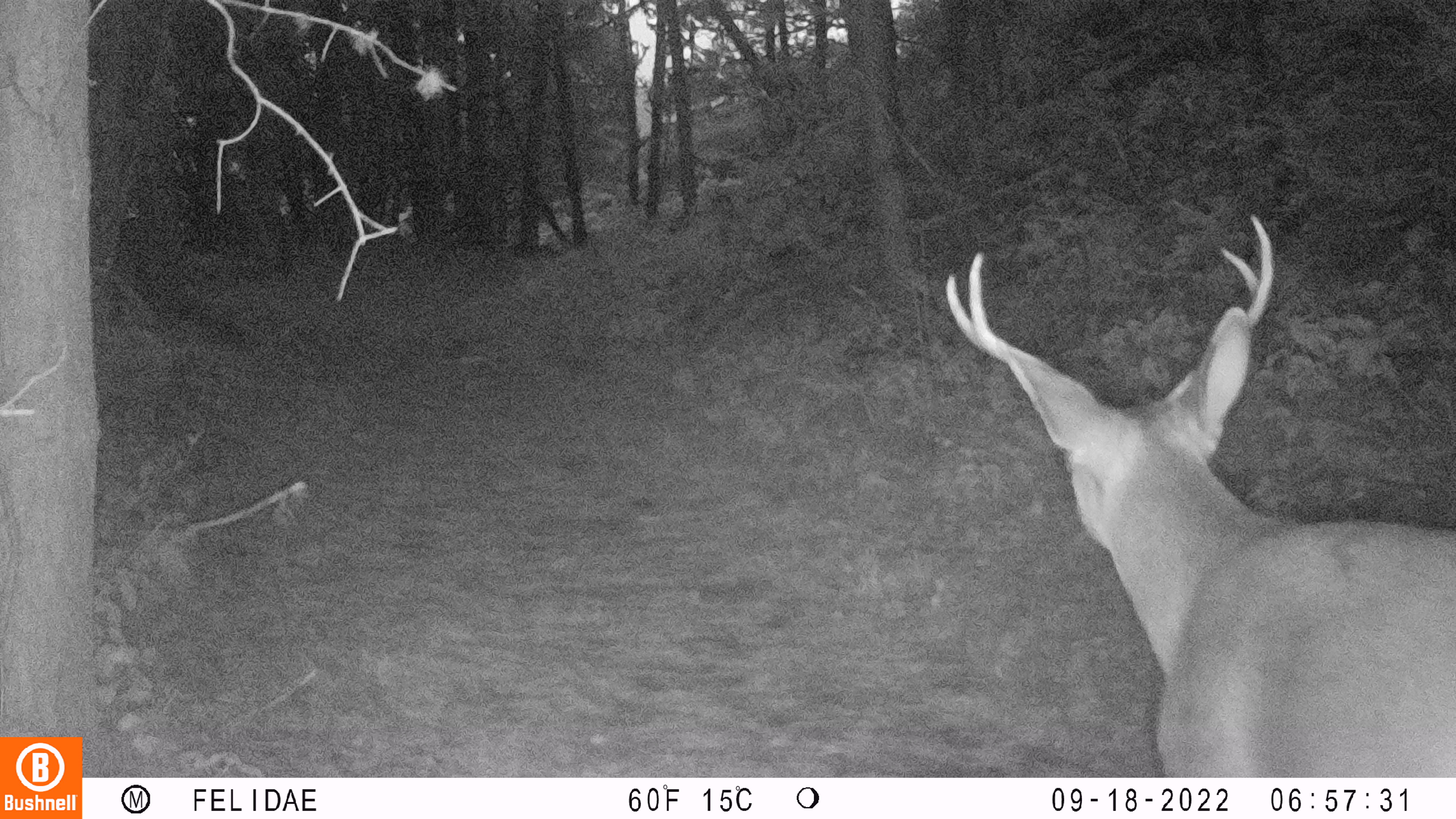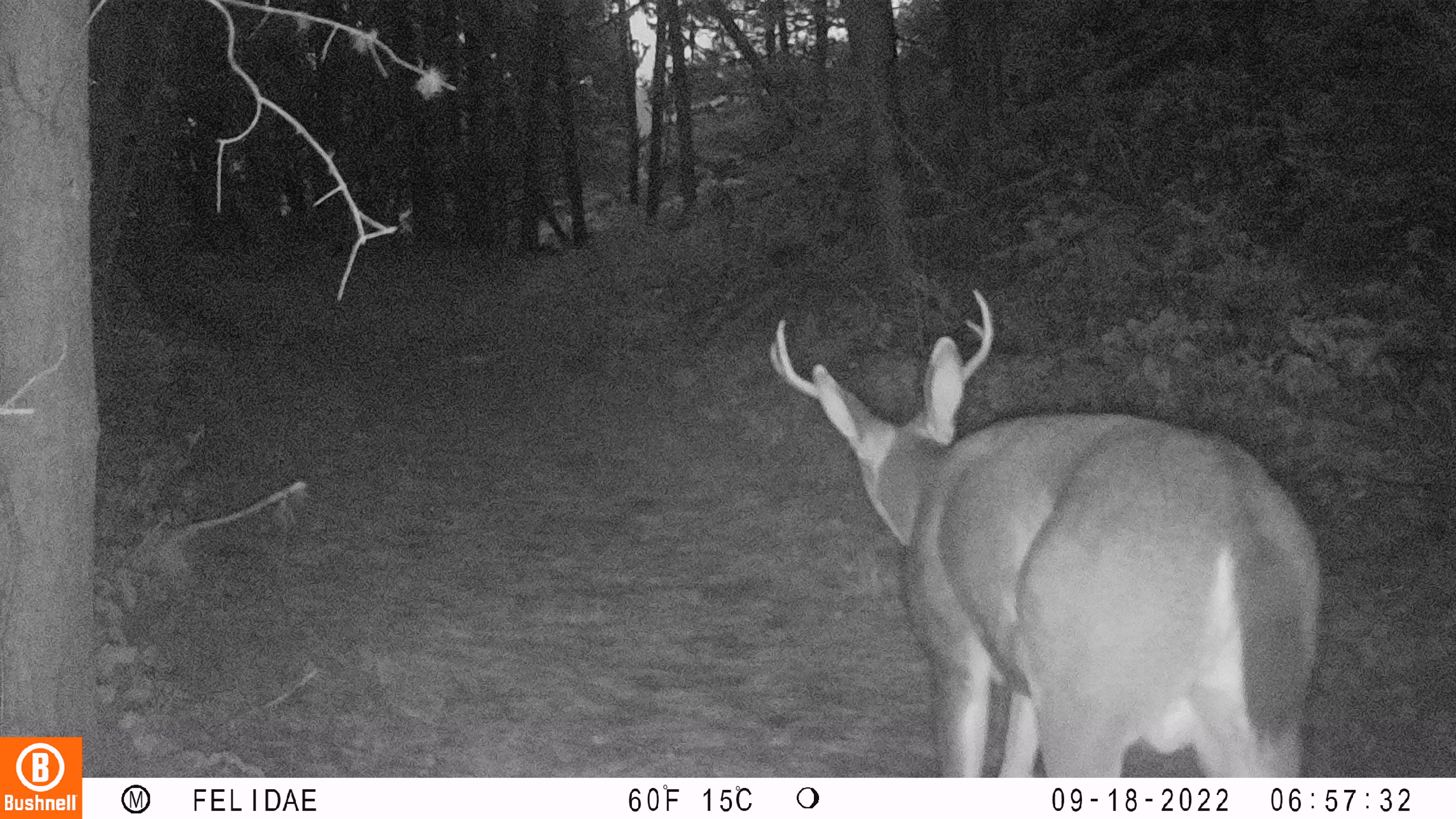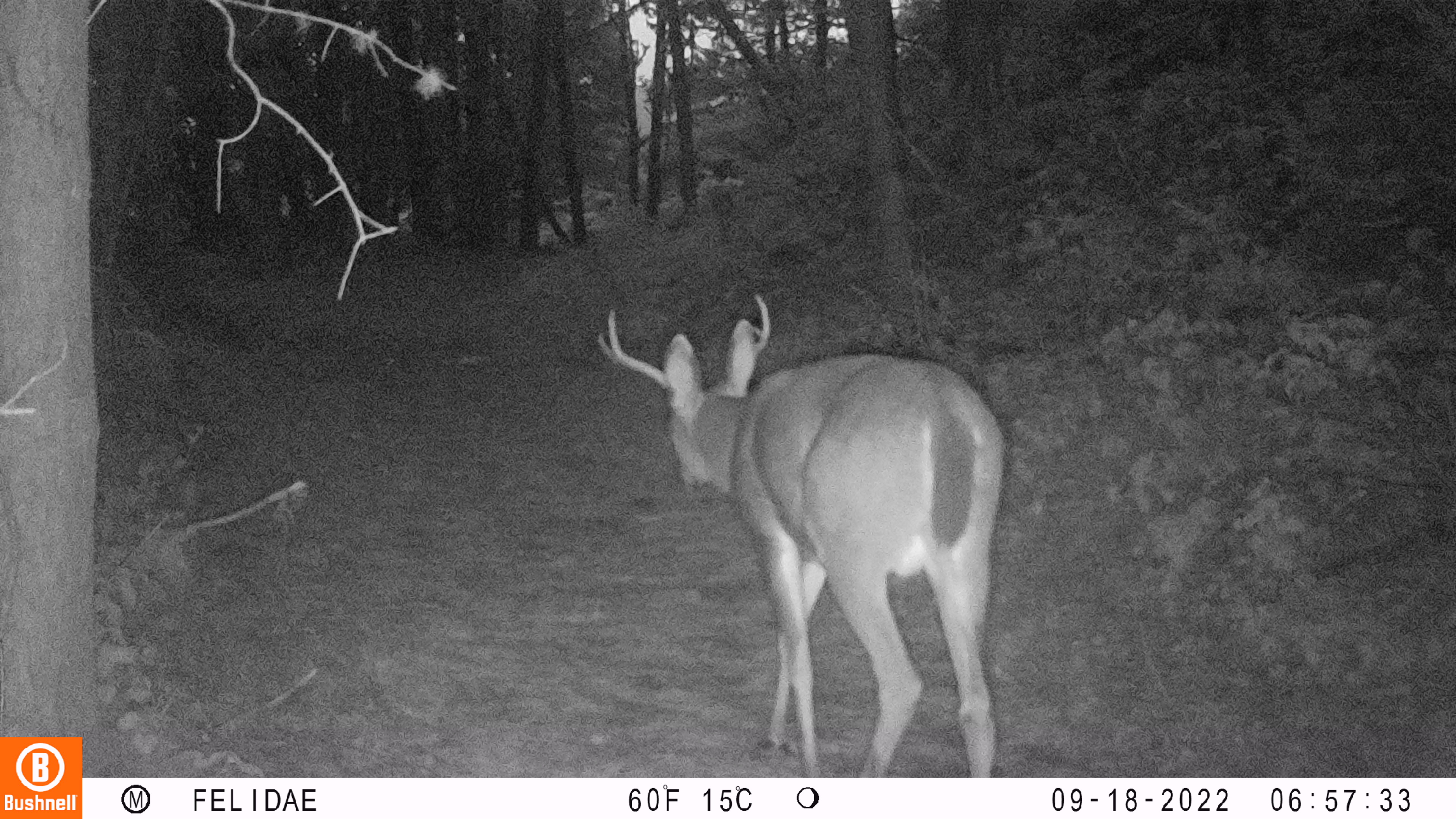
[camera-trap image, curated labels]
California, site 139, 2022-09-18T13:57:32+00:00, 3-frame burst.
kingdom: Animalia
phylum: Chordata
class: Mammalia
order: Artiodactyla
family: Cervidae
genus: Odocoileus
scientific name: Odocoileus hemionus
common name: mule deer